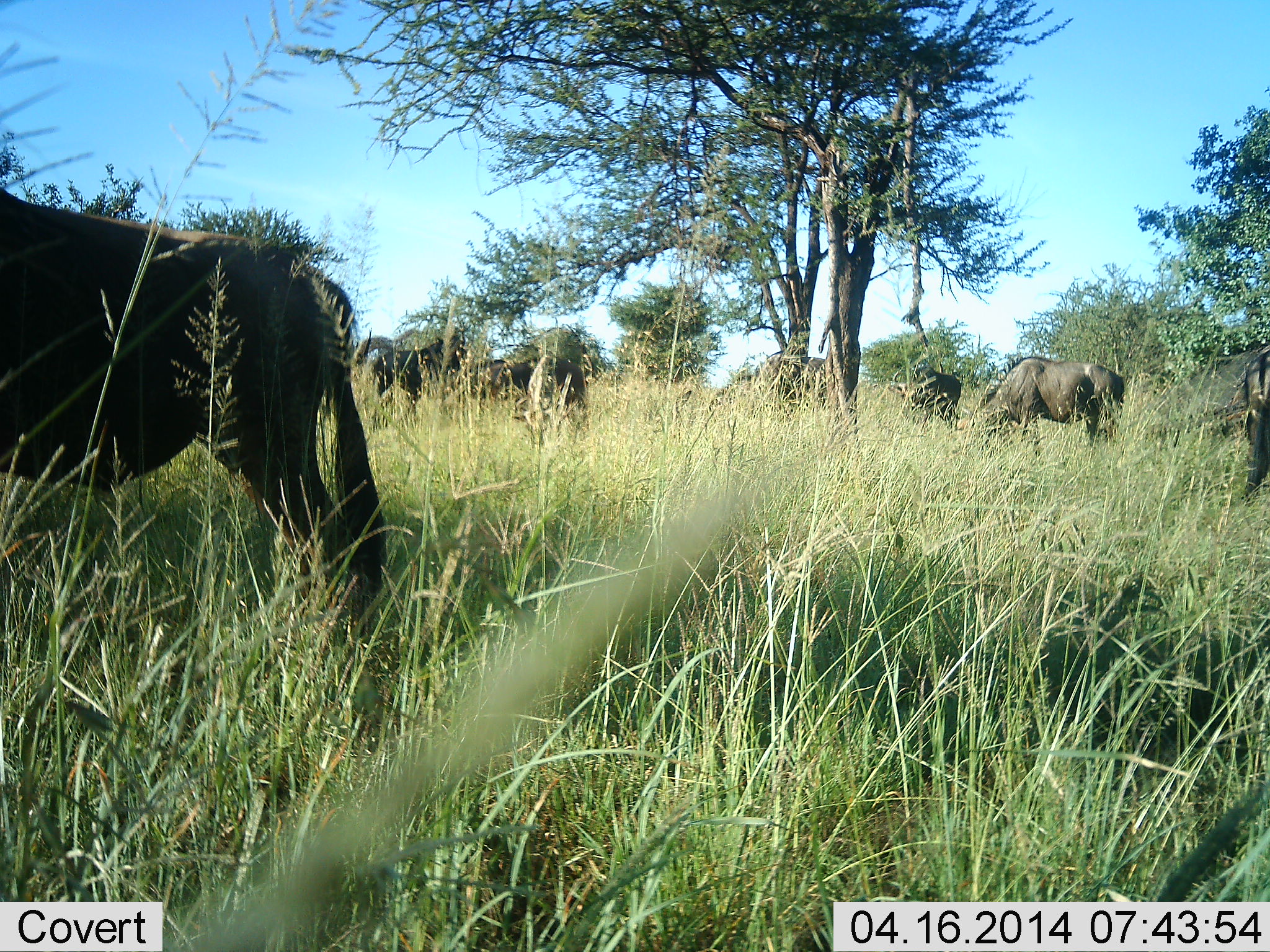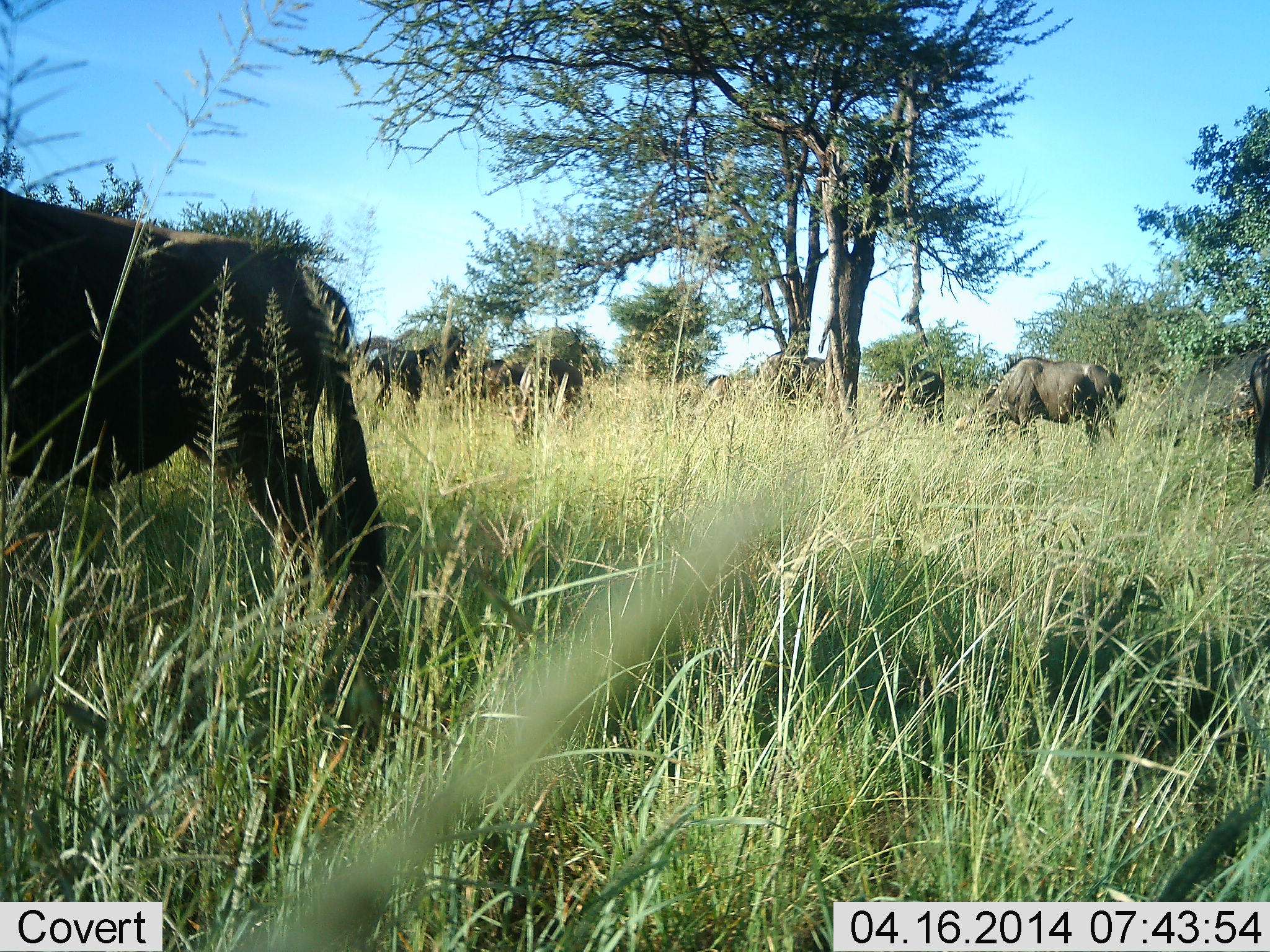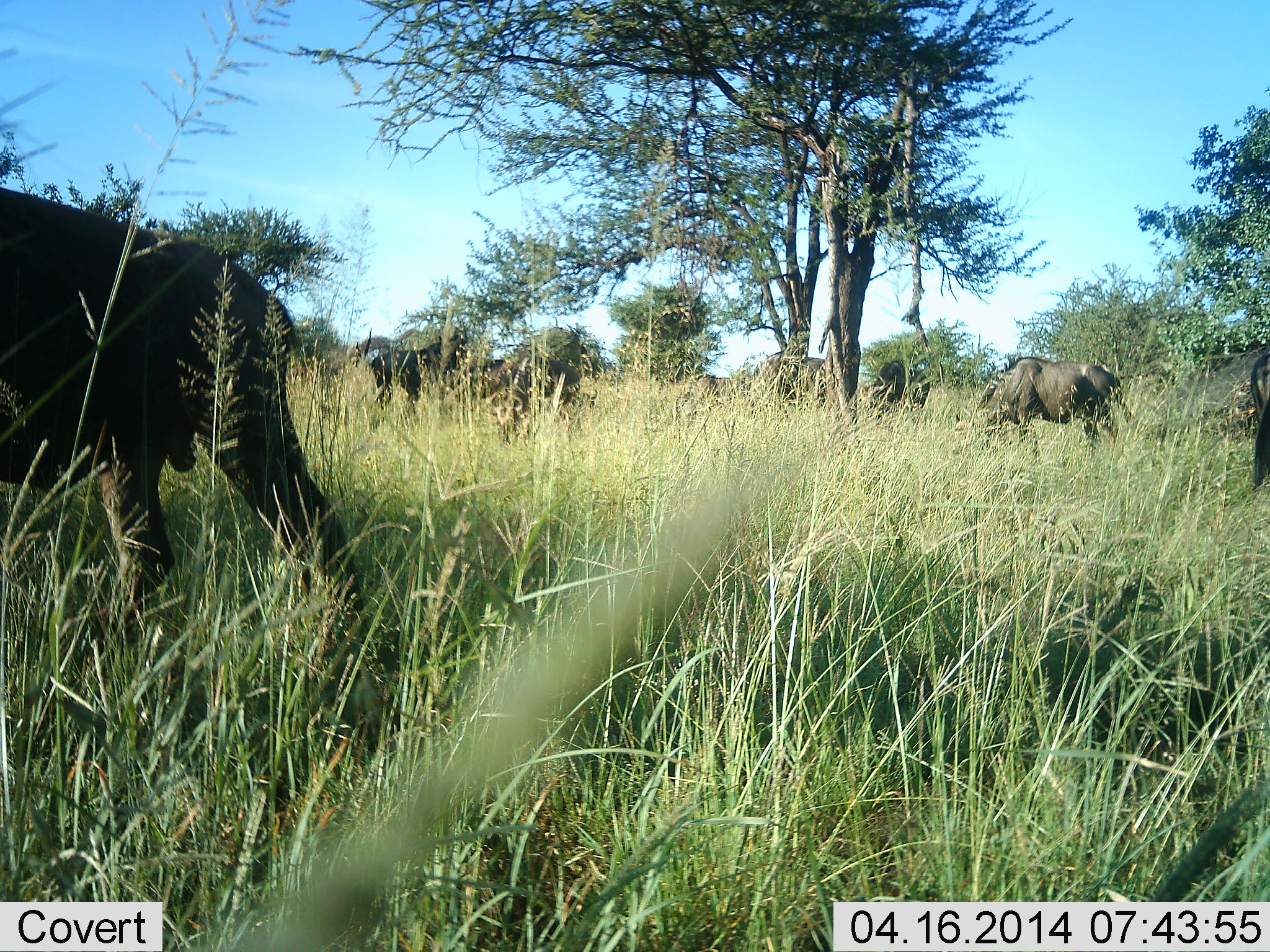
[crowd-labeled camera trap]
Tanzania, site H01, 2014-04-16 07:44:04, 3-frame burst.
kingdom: Animalia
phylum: Chordata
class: Mammalia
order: Artiodactyla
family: Bovidae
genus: Connochaetes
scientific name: Connochaetes taurinus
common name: blue wildebeest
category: wildebeest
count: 6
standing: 20%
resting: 0%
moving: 10%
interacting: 0%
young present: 0%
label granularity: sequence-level